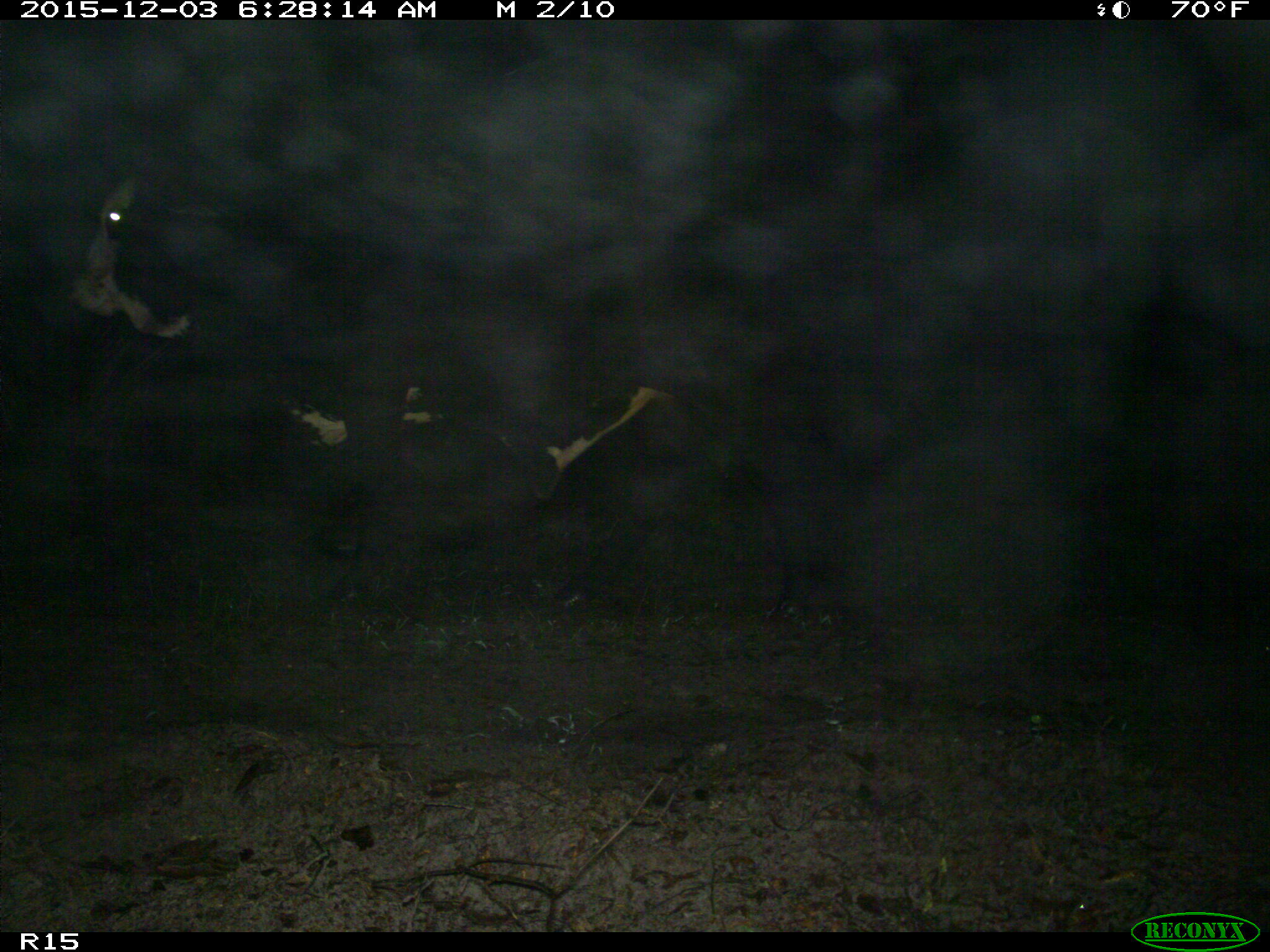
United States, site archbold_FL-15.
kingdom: Animalia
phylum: Chordata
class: Mammalia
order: Artiodactyla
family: Bovidae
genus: Bos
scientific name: Bos taurus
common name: domestic cow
Bos taurus (domestic cow).